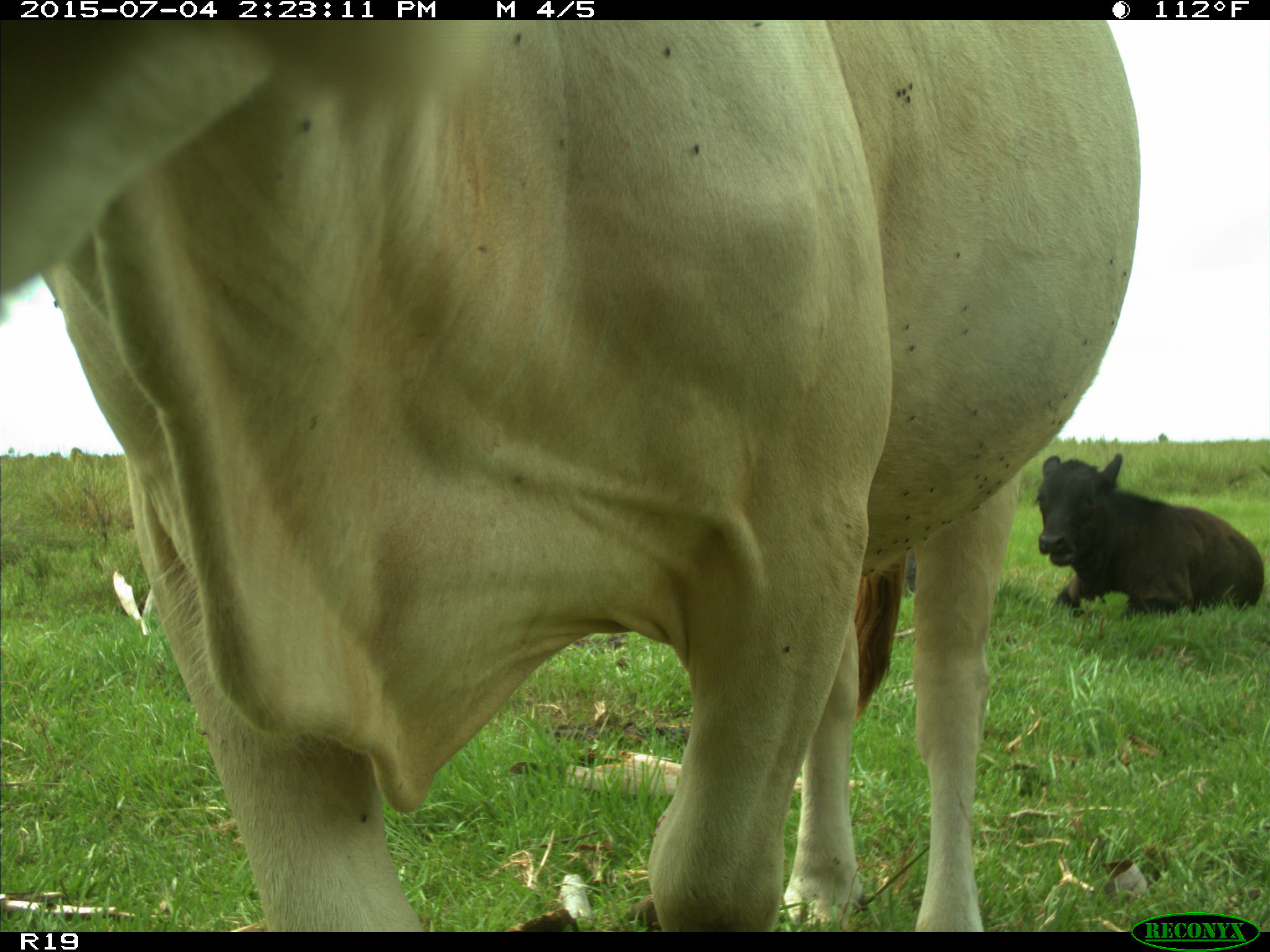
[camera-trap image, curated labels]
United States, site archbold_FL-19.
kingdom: Animalia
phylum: Chordata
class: Mammalia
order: Artiodactyla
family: Bovidae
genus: Bos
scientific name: Bos taurus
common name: domestic cow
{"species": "Bos taurus (domestic cow)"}